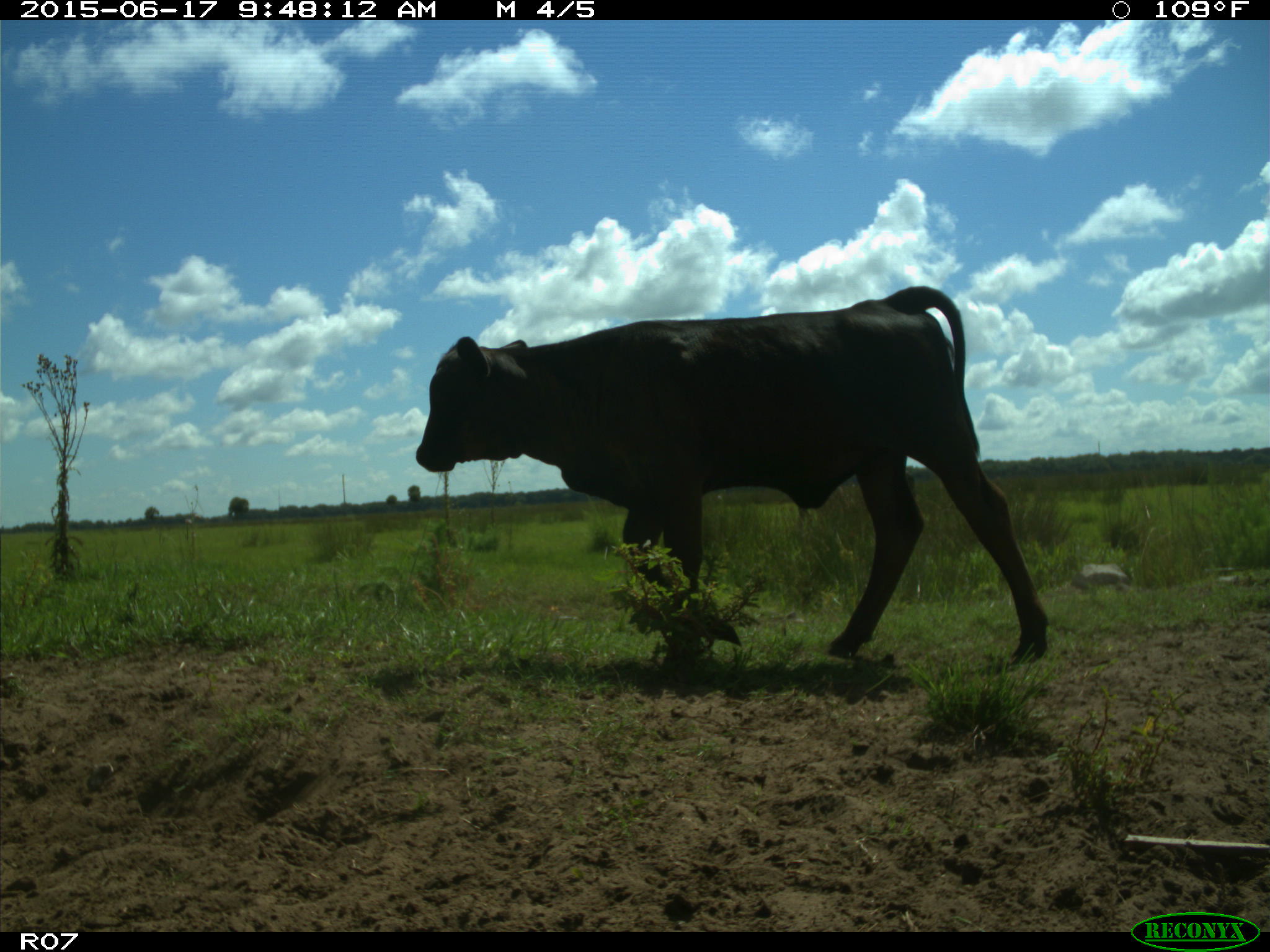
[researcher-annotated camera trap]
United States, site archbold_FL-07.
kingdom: Animalia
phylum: Chordata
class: Mammalia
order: Artiodactyla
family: Bovidae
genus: Bos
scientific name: Bos taurus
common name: domestic cow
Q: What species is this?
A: Bos taurus (domestic cow).